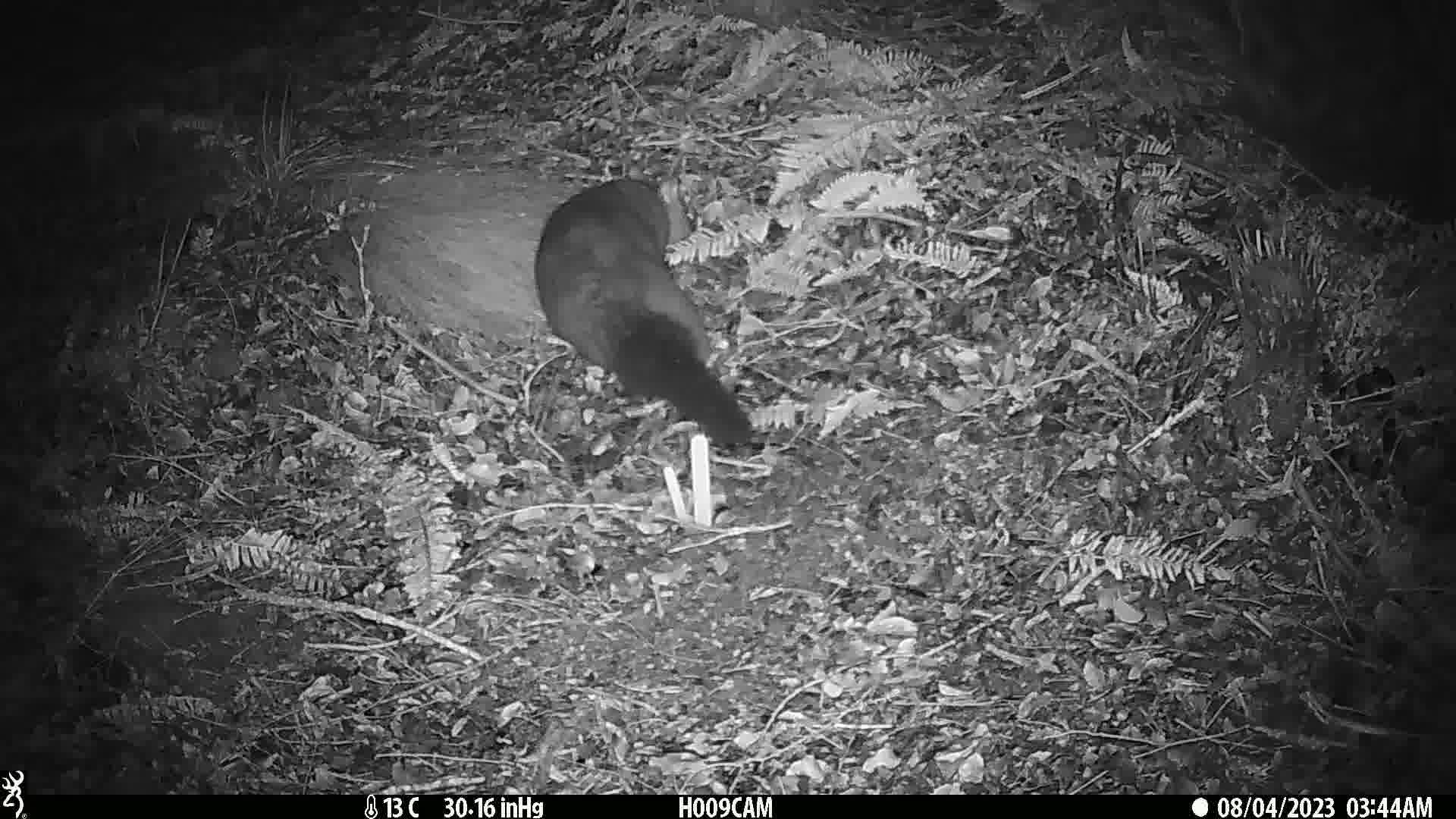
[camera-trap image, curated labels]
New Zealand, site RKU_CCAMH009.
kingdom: Animalia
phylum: Chordata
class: Mammalia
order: Diprotodontia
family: Phalangeridae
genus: Trichosurus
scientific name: Trichosurus vulpecula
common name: common brushtail possum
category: possum